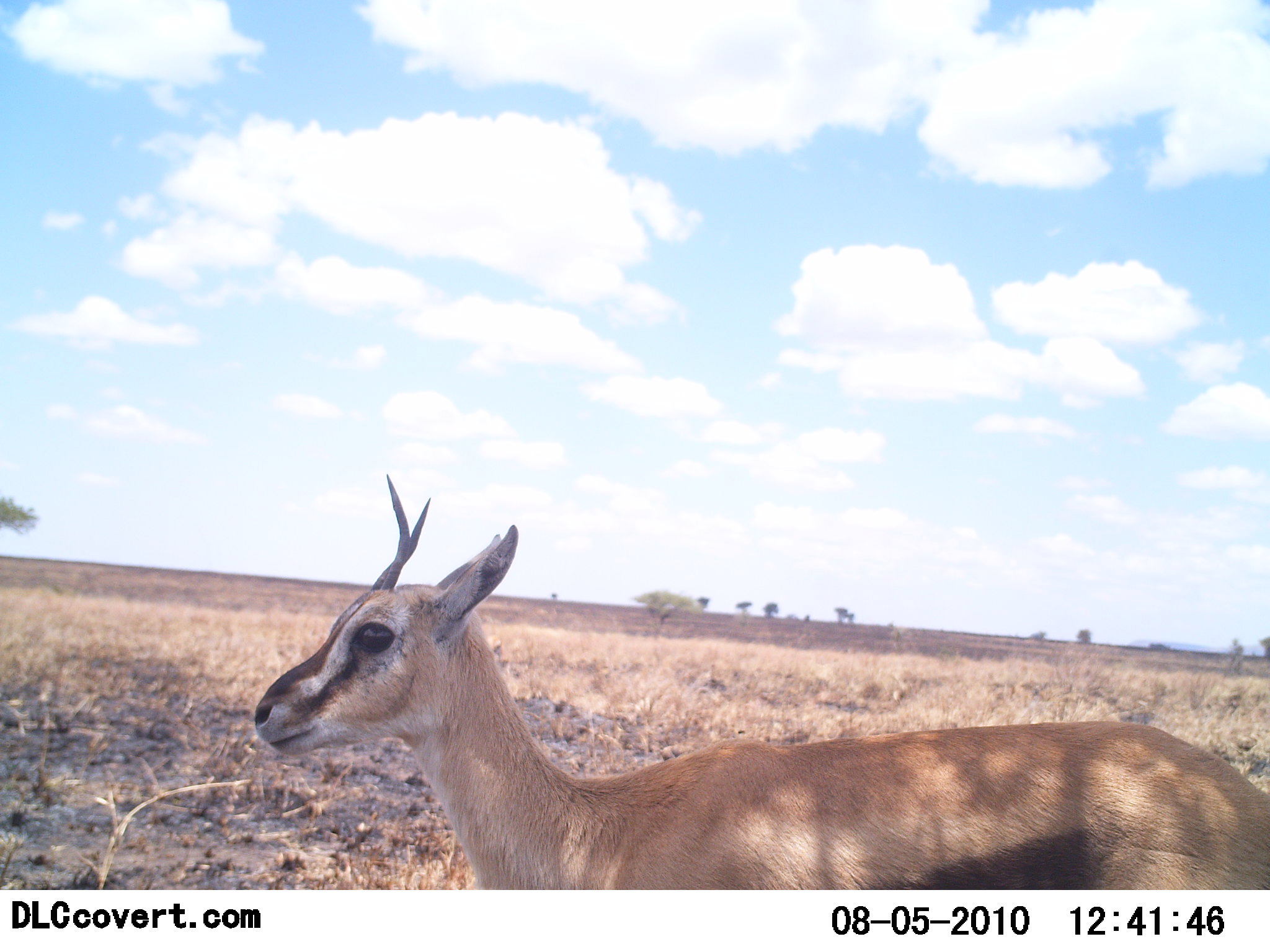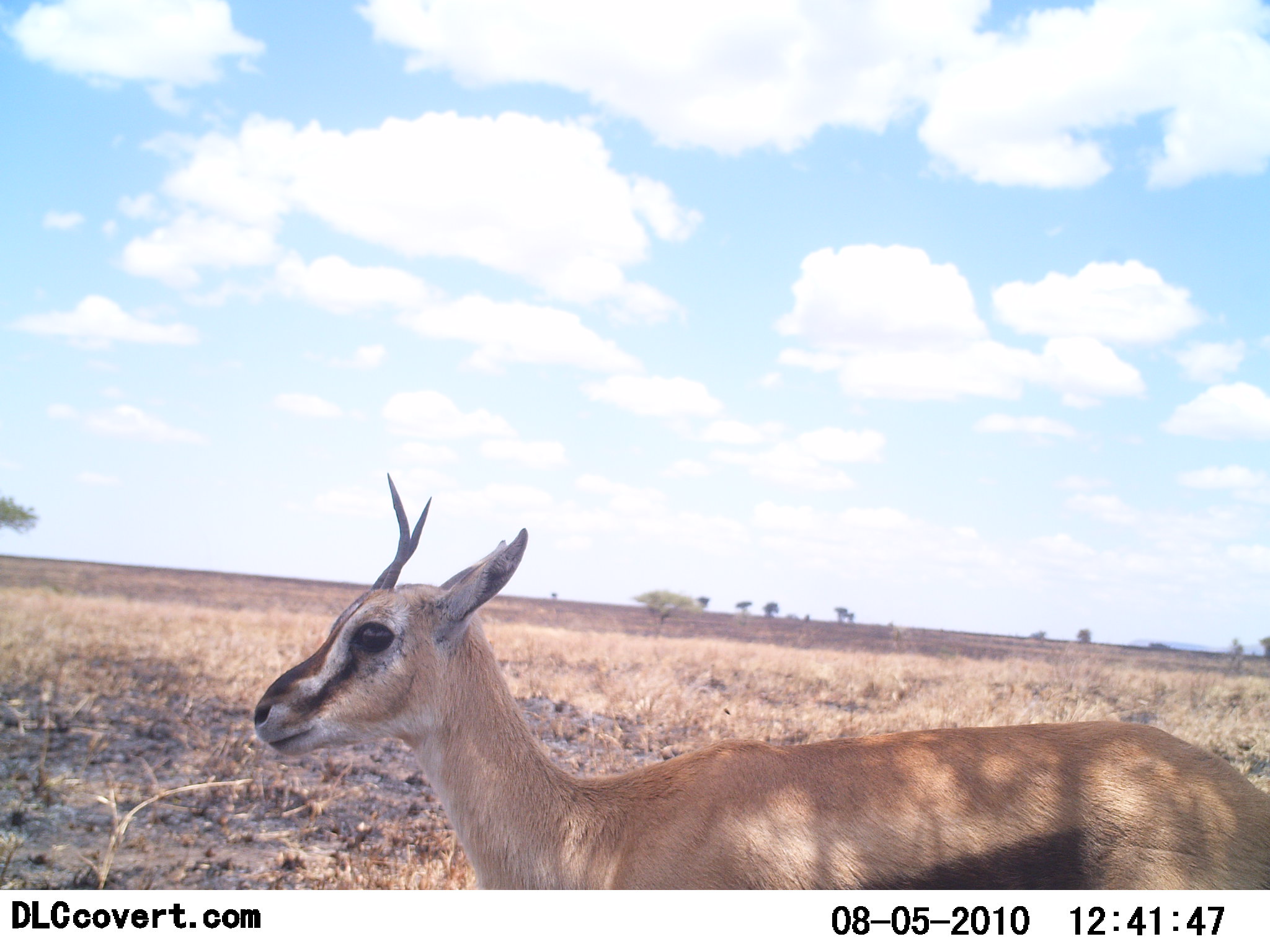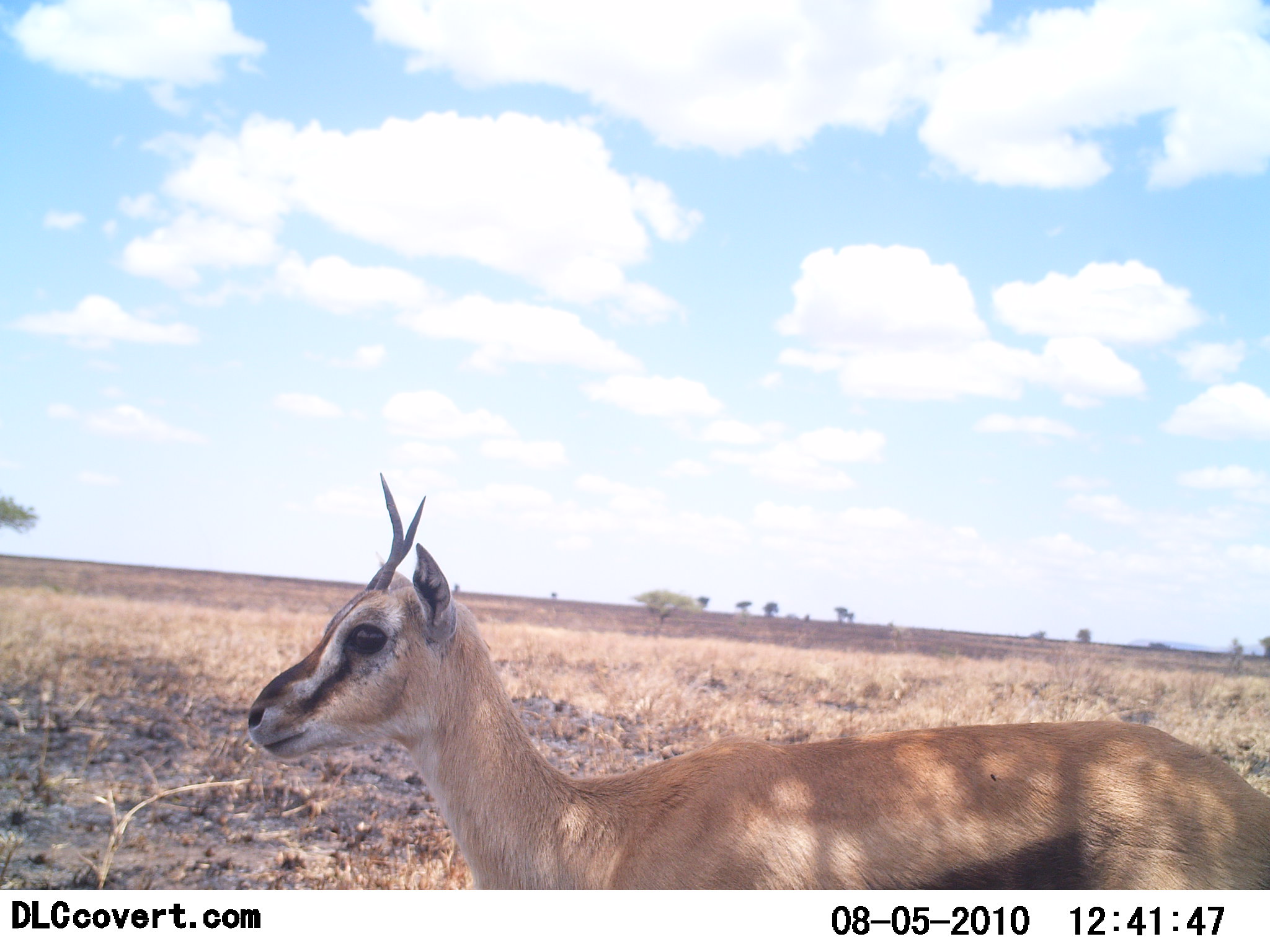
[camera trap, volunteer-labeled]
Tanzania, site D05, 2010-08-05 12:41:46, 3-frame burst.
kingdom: Animalia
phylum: Chordata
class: Mammalia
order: Artiodactyla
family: Bovidae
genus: Eudorcas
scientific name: Eudorcas thomsonii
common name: thomson's gazelle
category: gazellethomsons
Gazellethomsons (thomson's gazelle) (Eudorcas thomsonii), count 1. Behavior (volunteer vote fractions): standing 100%, resting 6%, moving 0%, interacting 0%. Young present (vote fraction): 6%. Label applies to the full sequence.